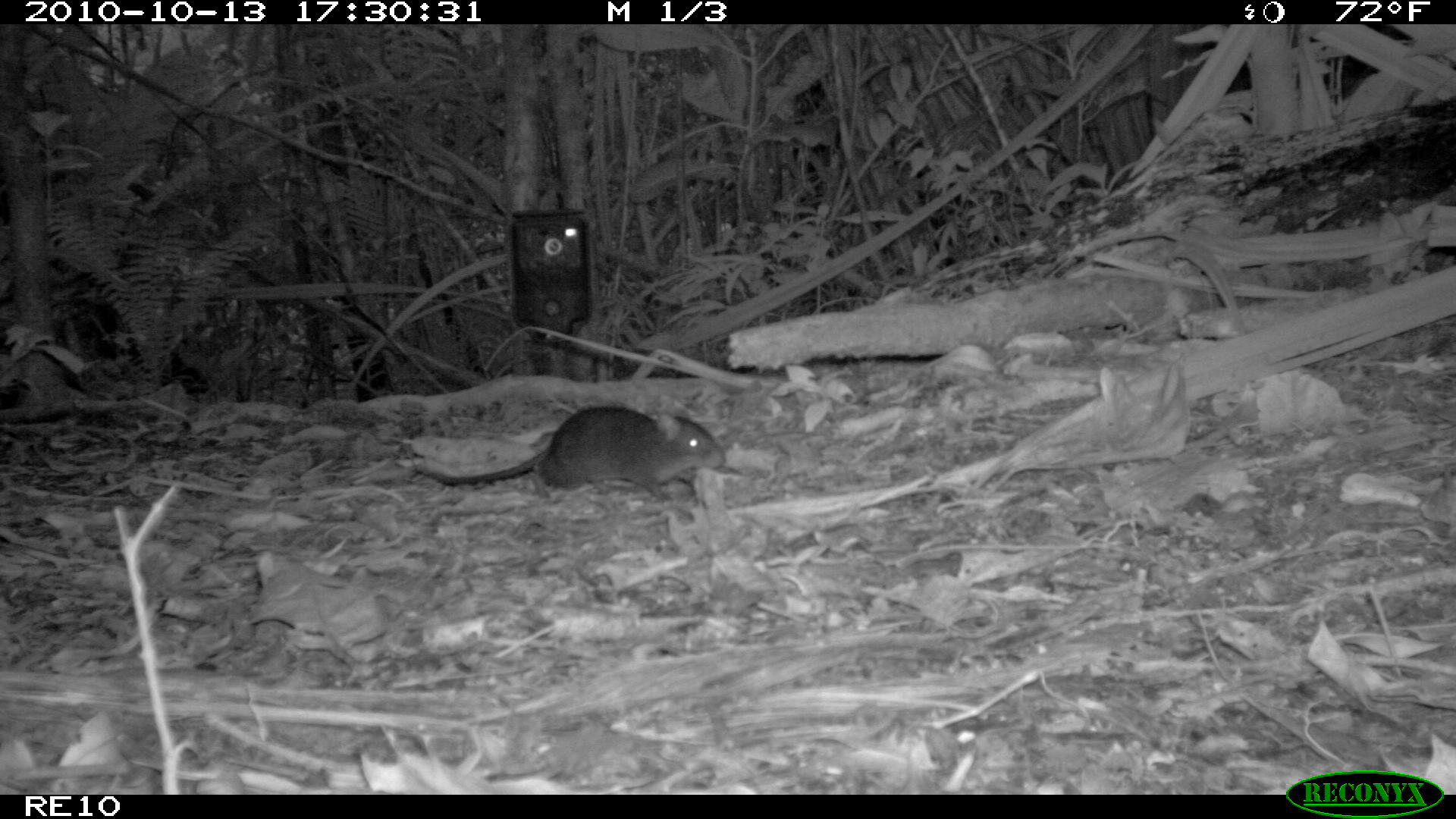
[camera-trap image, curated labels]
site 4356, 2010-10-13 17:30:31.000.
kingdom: Animalia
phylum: Chordata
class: Mammalia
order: Rodentia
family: Muridae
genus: Rattus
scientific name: Rattus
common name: rodent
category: unknown rat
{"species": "unknown rat (rodent) (Rattus)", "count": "1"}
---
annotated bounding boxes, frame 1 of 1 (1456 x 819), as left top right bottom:
unknown rat: 404 404 726 510